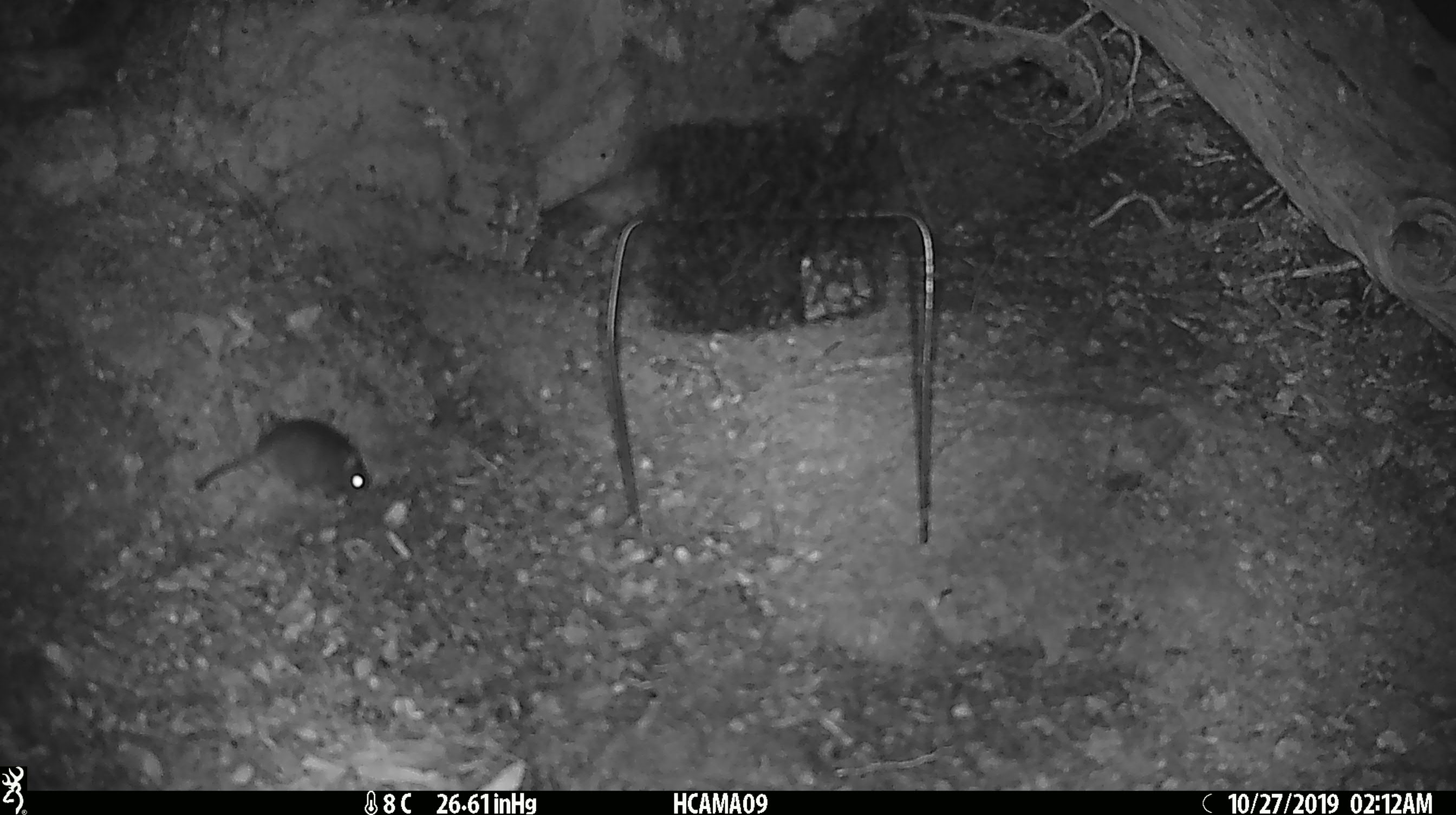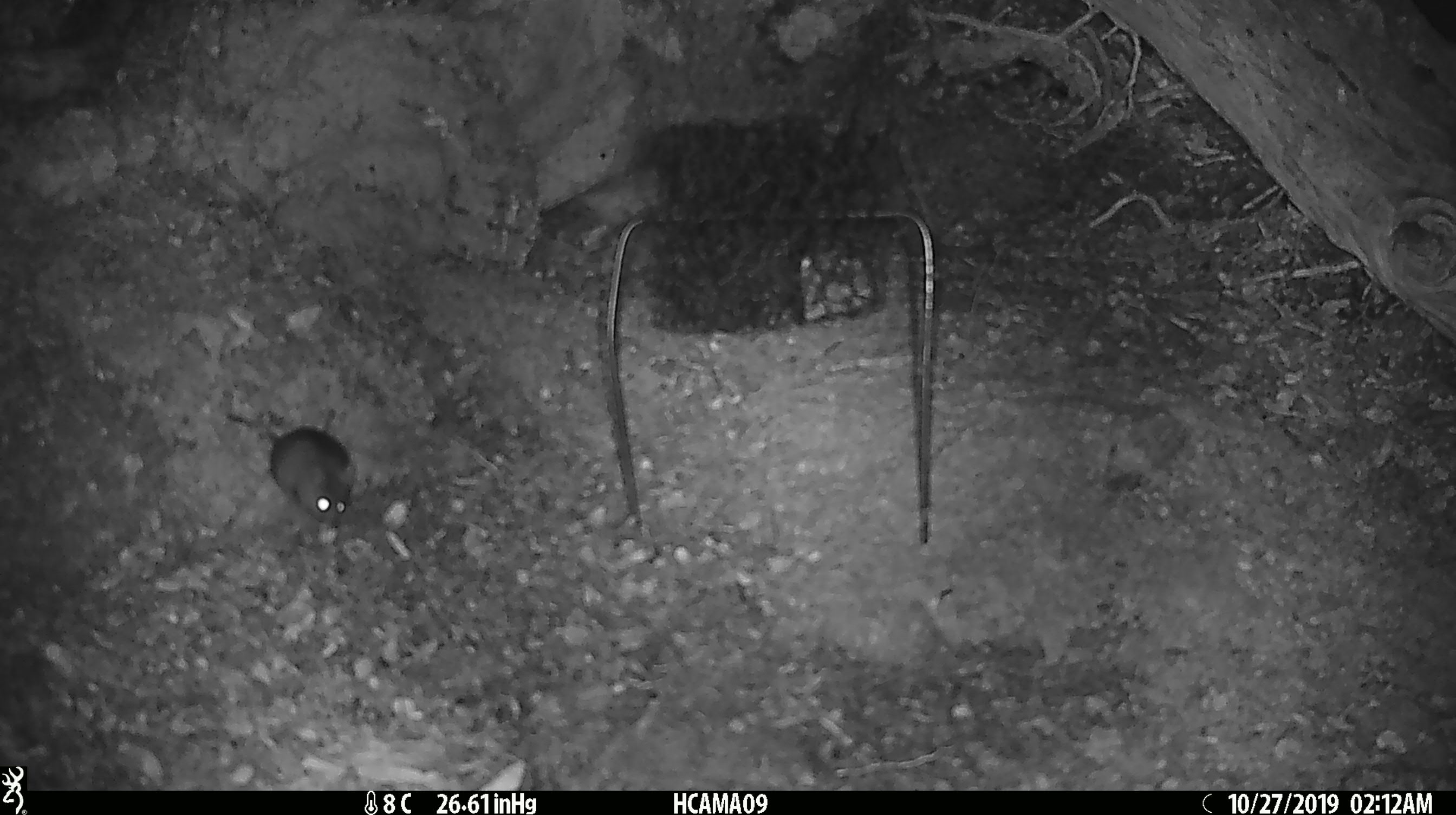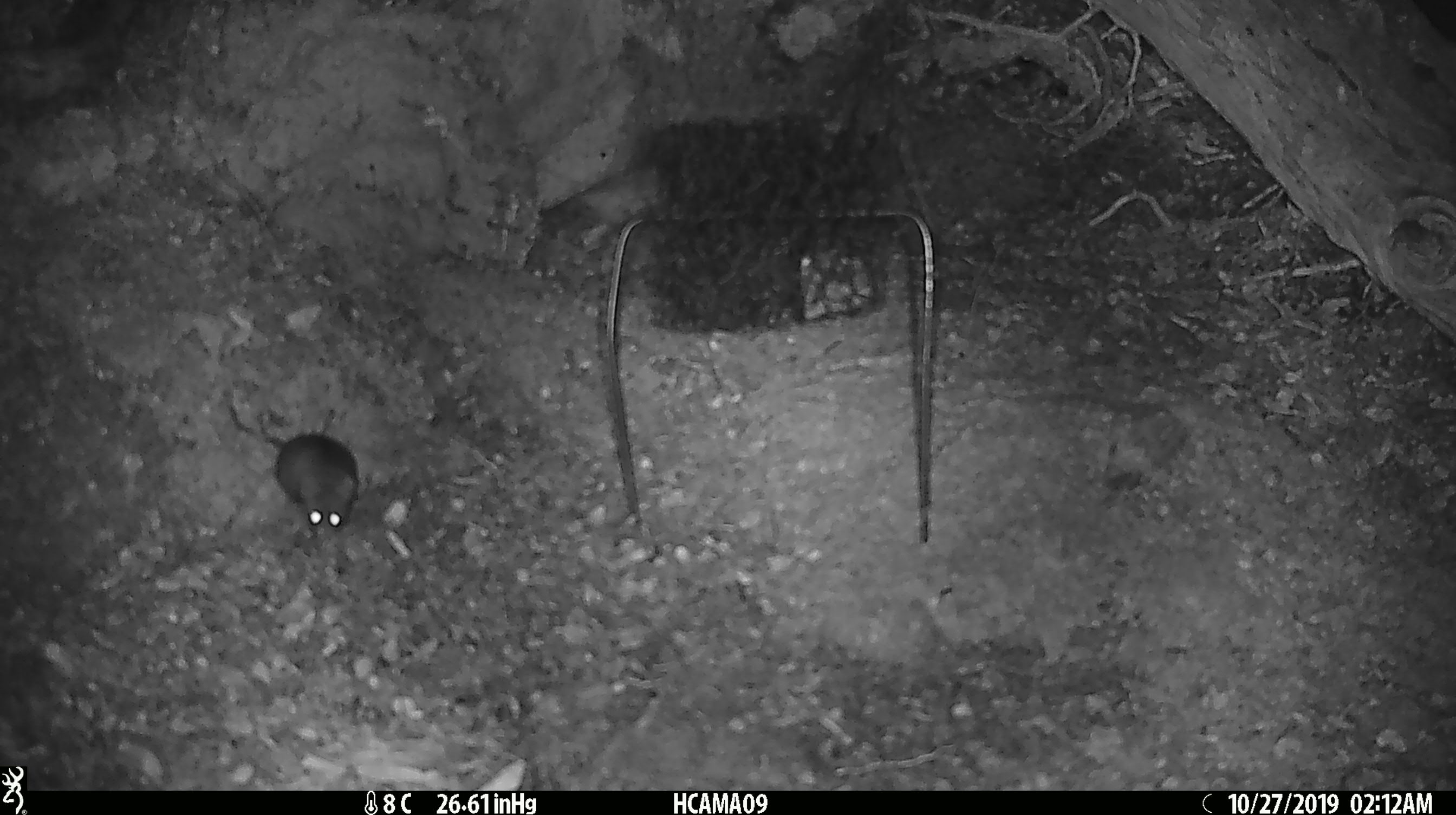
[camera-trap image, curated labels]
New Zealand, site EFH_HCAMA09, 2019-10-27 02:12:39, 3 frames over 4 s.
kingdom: Animalia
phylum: Chordata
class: Mammalia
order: Rodentia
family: Muridae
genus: Mus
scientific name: Mus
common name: mouse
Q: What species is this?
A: Mouse (Mus).